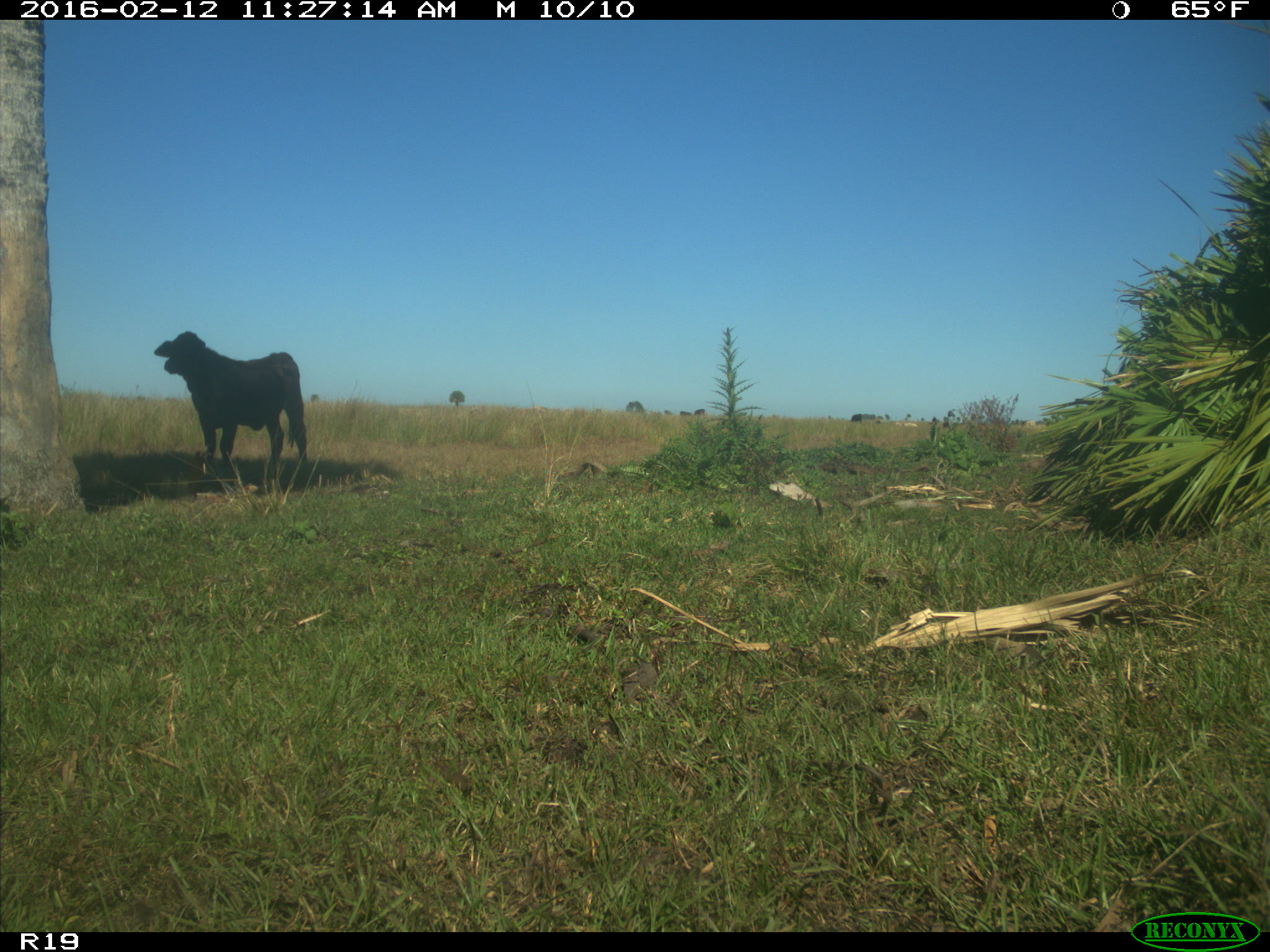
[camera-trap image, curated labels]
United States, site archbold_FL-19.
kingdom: Animalia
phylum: Chordata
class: Mammalia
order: Artiodactyla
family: Bovidae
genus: Bos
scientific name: Bos taurus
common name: domestic cow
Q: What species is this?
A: Bos taurus (domestic cow).